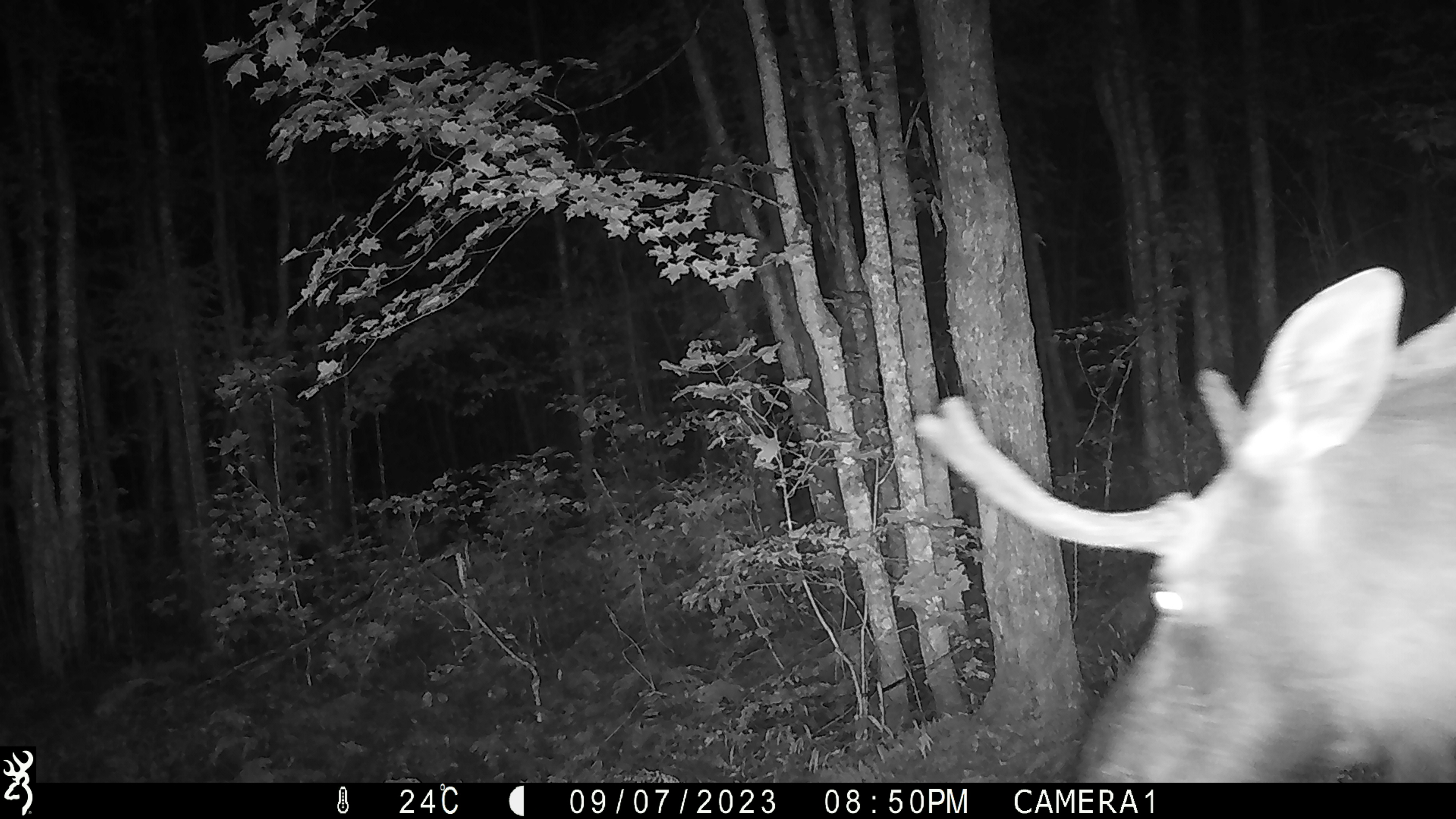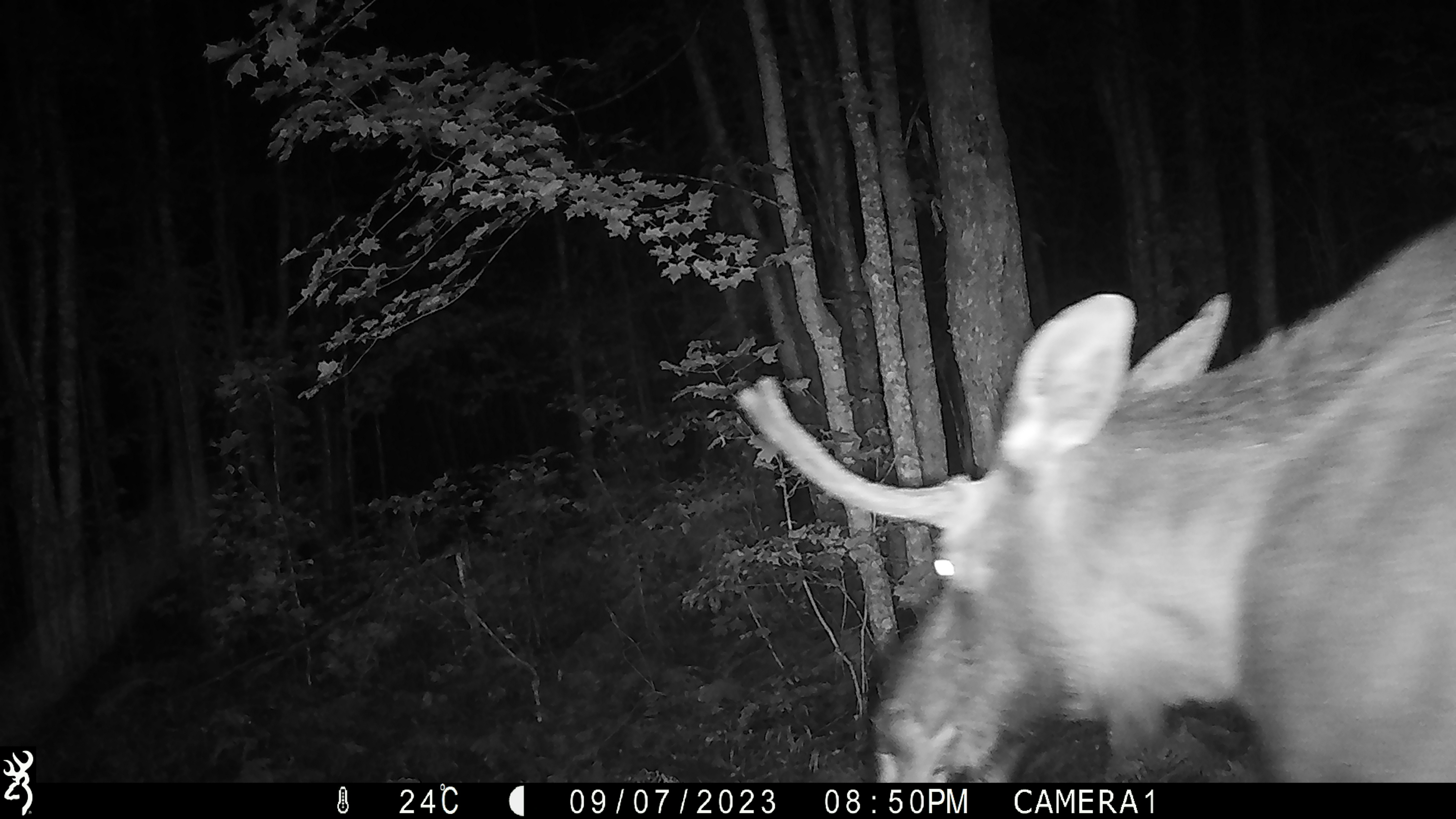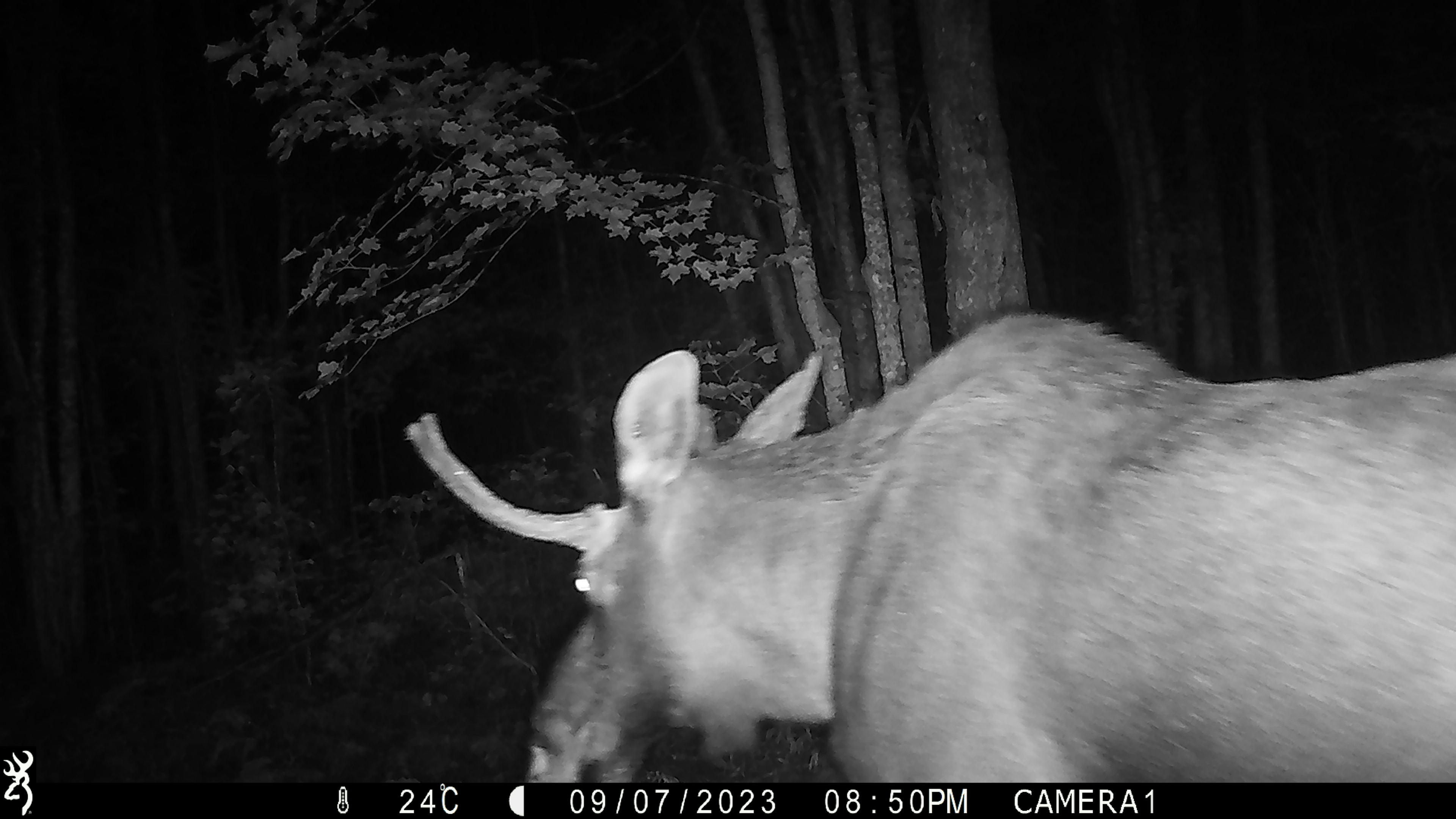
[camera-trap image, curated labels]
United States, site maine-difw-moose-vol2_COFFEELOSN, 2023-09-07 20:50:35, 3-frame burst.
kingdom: Animalia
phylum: Chordata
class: Mammalia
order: Artiodactyla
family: Cervidae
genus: Alces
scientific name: Alces alces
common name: moose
Moose (Alces alces).